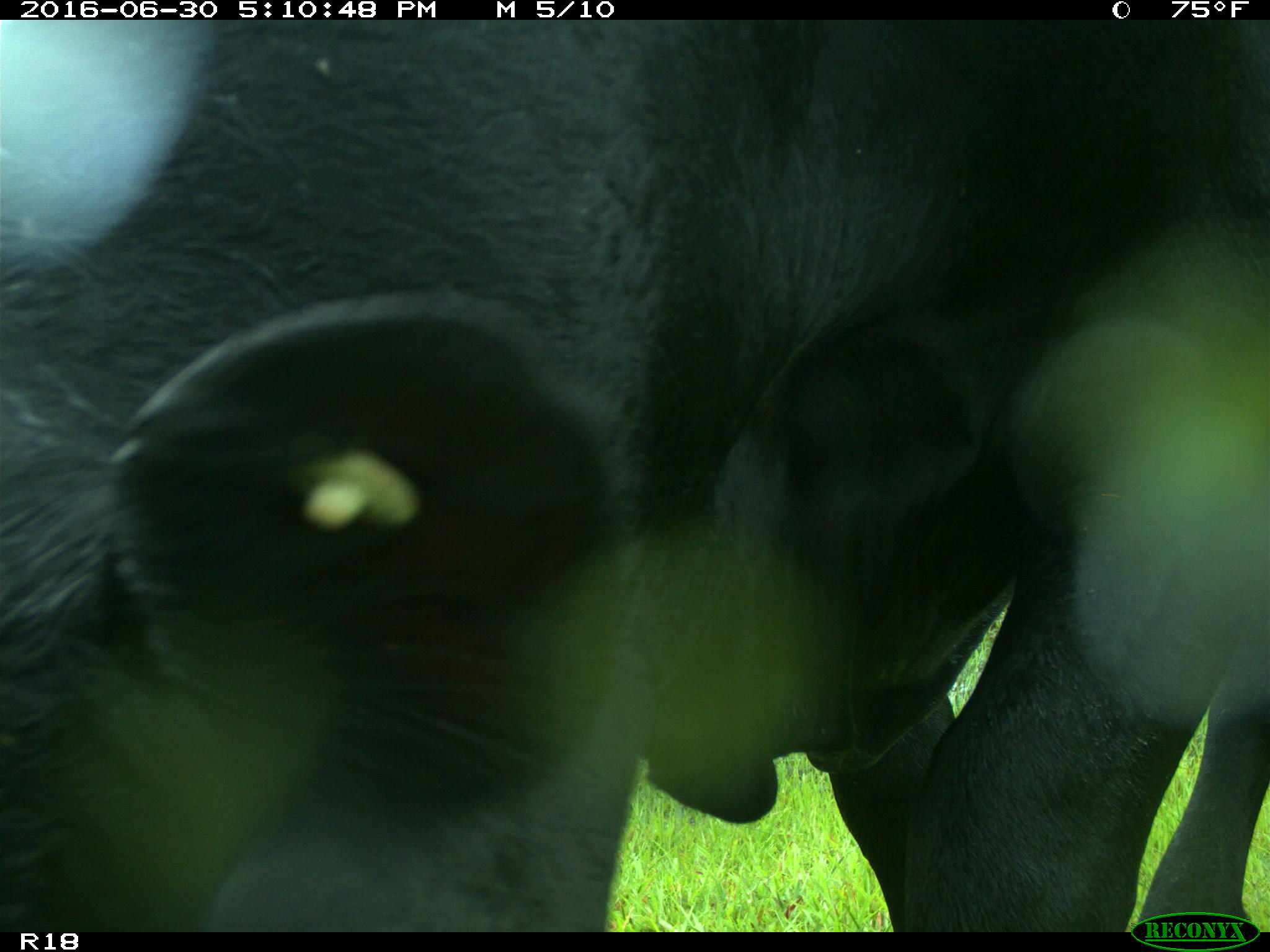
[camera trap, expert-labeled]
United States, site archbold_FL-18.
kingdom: Animalia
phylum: Chordata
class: Mammalia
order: Artiodactyla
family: Bovidae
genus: Bos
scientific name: Bos taurus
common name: domestic cow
Bos taurus (domestic cow).